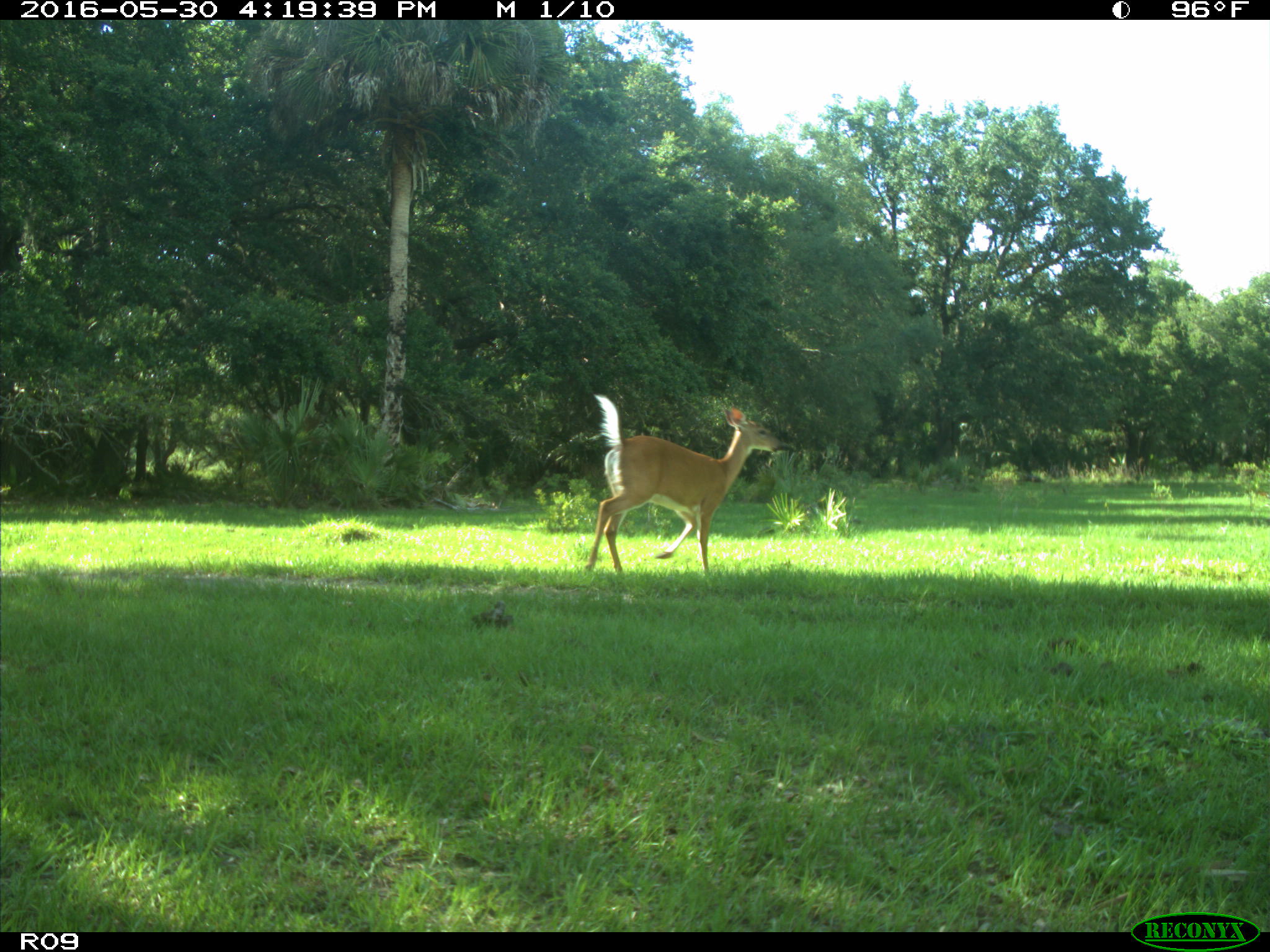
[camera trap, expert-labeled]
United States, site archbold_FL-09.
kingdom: Animalia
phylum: Chordata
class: Mammalia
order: Artiodactyla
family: Cervidae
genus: Odocoileus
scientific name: Odocoileus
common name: deer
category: unidentified deer